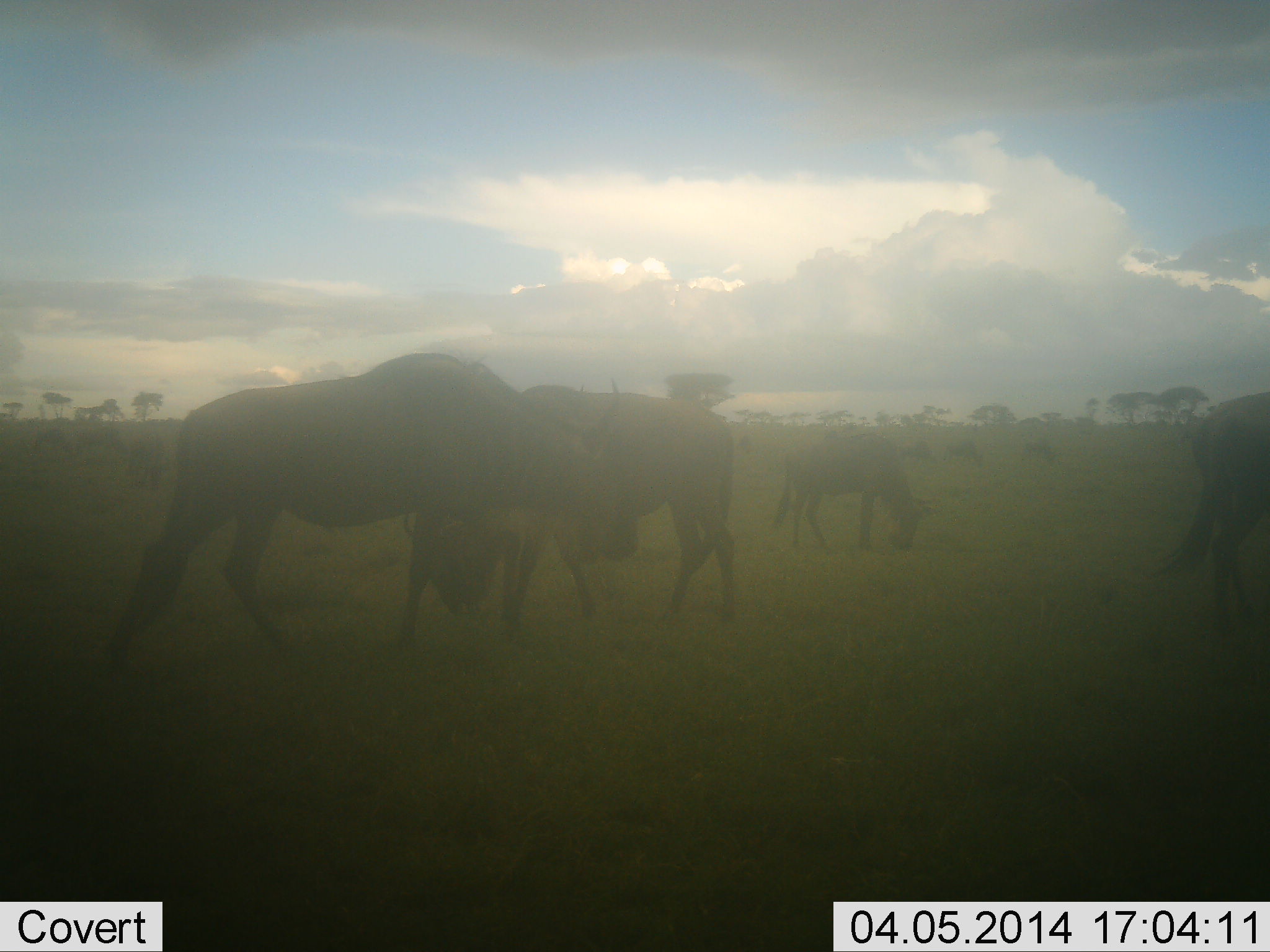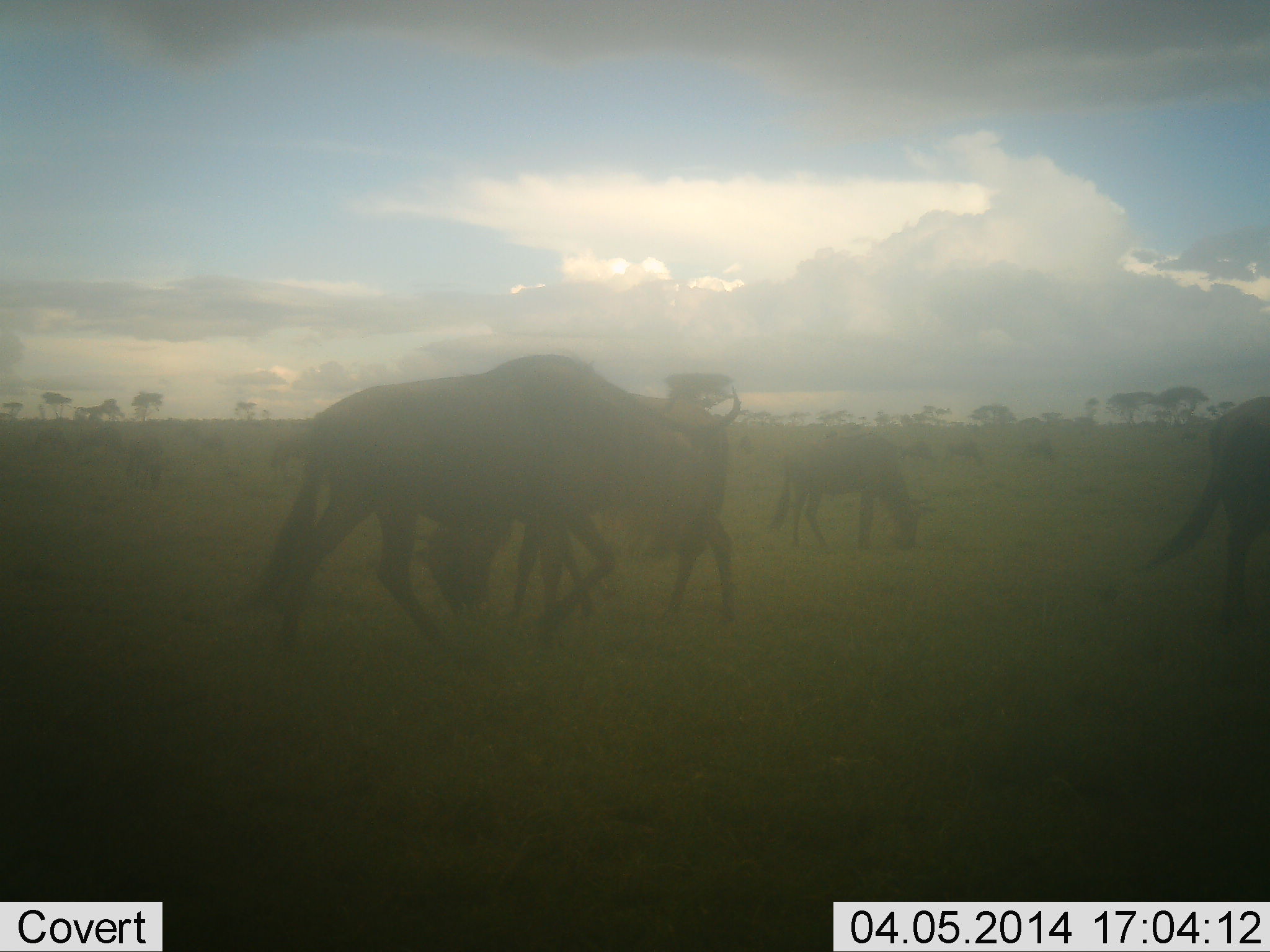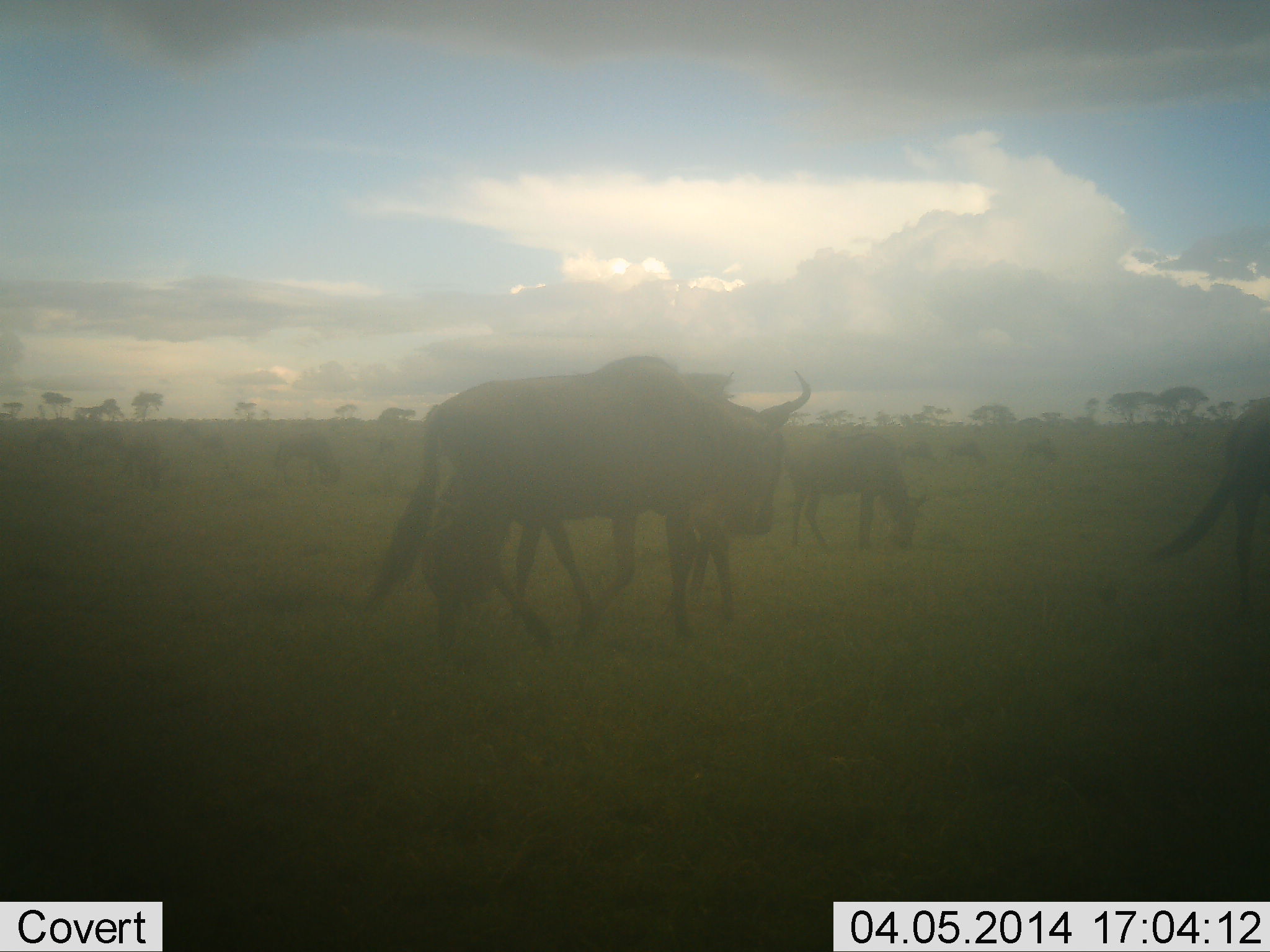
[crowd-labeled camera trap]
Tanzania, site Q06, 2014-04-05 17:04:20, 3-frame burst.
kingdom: Animalia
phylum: Chordata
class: Mammalia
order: Artiodactyla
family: Bovidae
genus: Connochaetes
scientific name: Connochaetes taurinus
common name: blue wildebeest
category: wildebeest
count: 9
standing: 40%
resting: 0%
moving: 90%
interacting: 0%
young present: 0%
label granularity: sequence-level